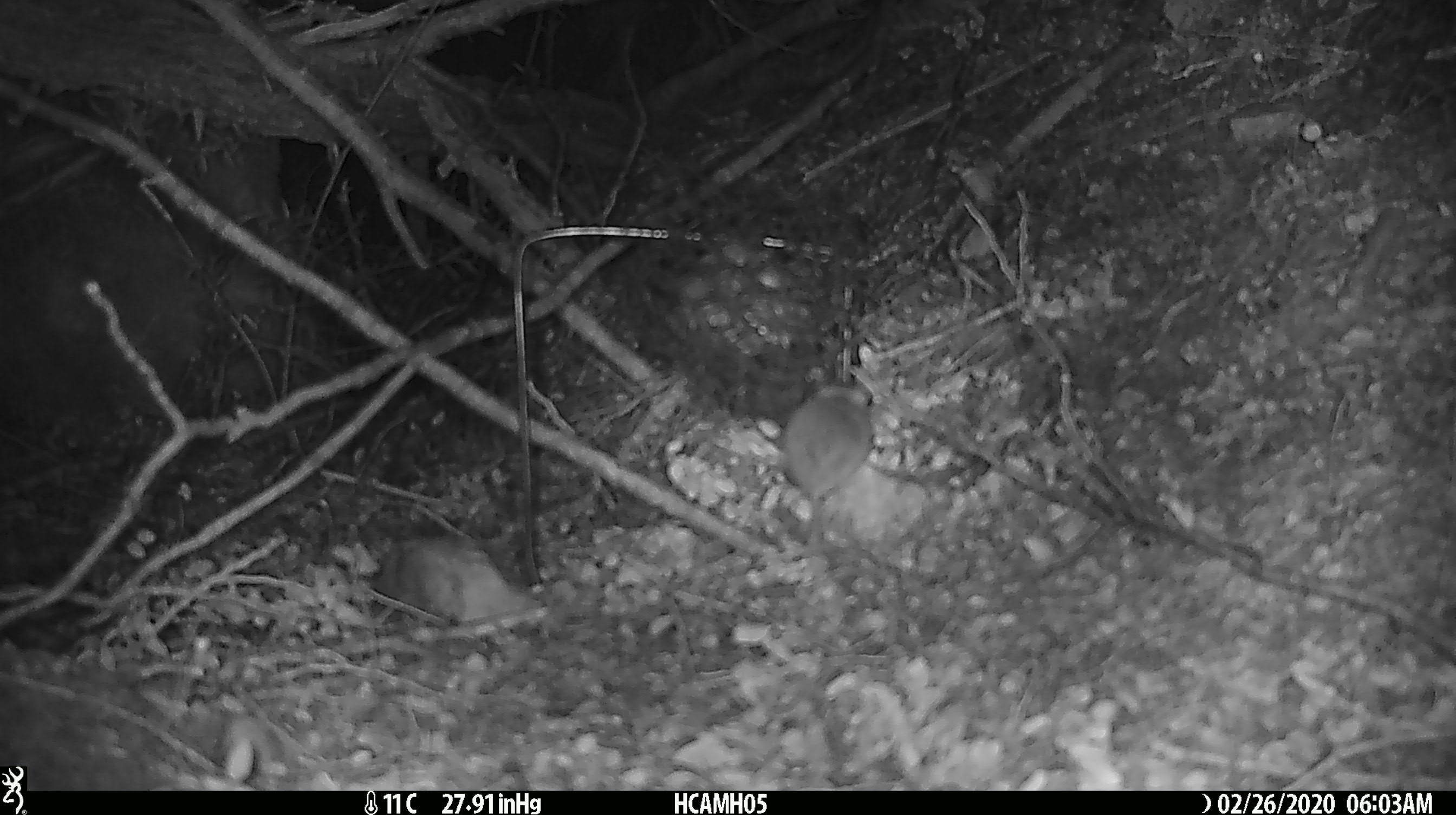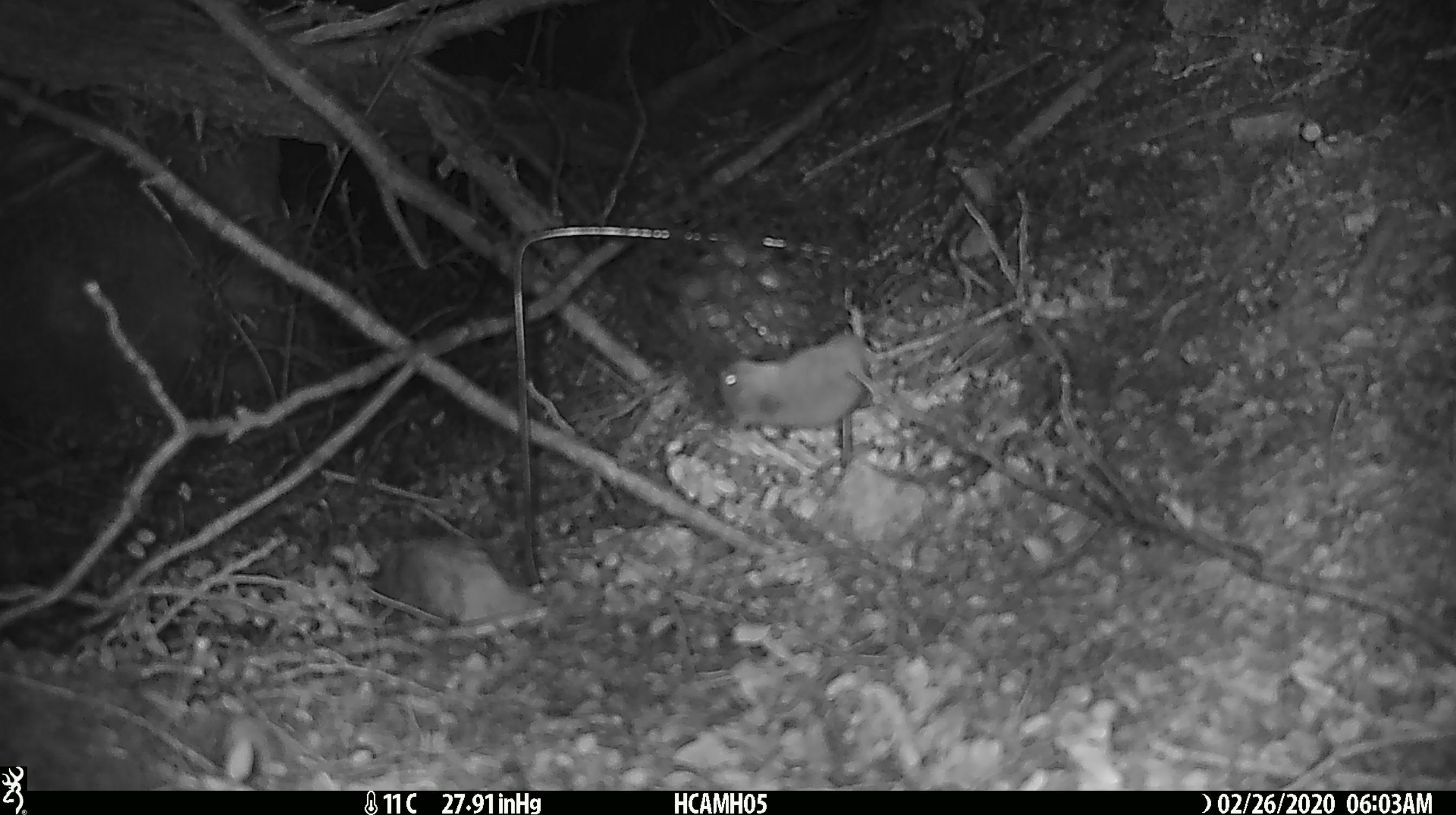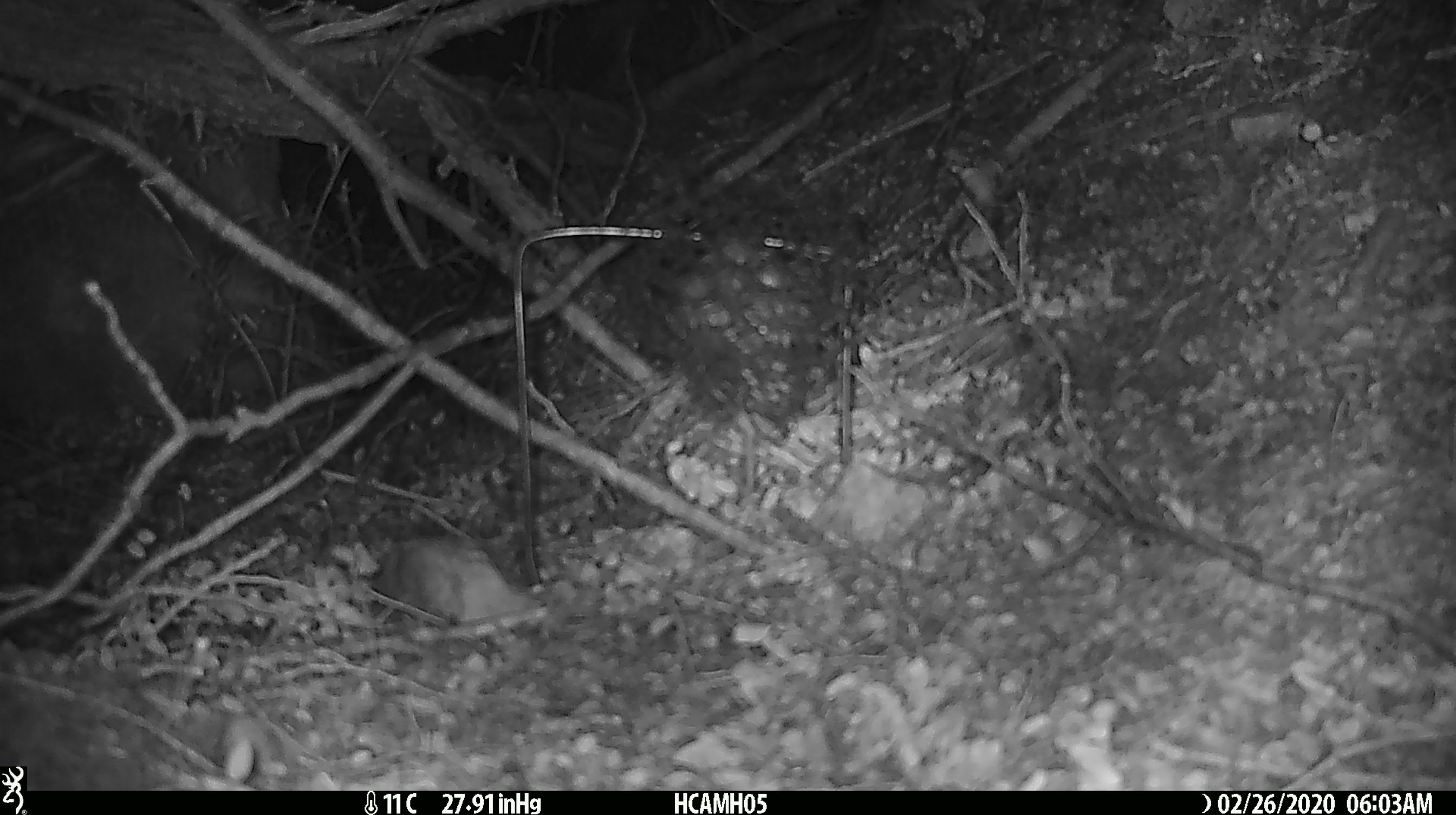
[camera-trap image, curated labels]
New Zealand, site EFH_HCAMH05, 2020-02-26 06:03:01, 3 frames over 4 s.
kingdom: Animalia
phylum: Chordata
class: Mammalia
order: Rodentia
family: Muridae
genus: Mus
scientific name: Mus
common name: mouse